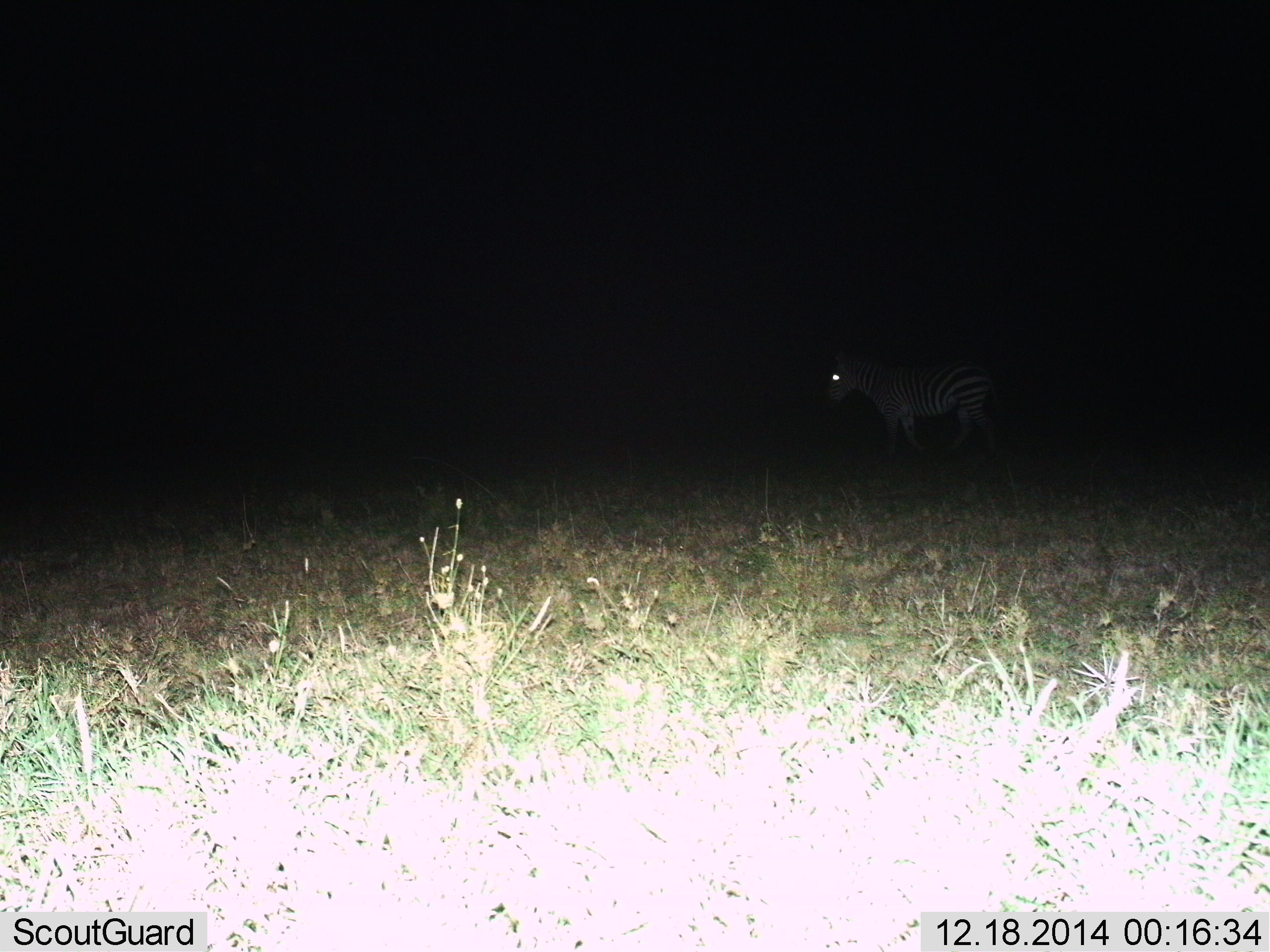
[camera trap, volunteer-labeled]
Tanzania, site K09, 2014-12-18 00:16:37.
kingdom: Animalia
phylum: Chordata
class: Mammalia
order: Perissodactyla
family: Equidae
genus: Equus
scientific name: Equus quagga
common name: plains zebra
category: zebra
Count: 1.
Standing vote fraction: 40%.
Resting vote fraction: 0%.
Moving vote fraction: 60%.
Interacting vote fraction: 0%.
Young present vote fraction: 0%.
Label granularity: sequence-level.